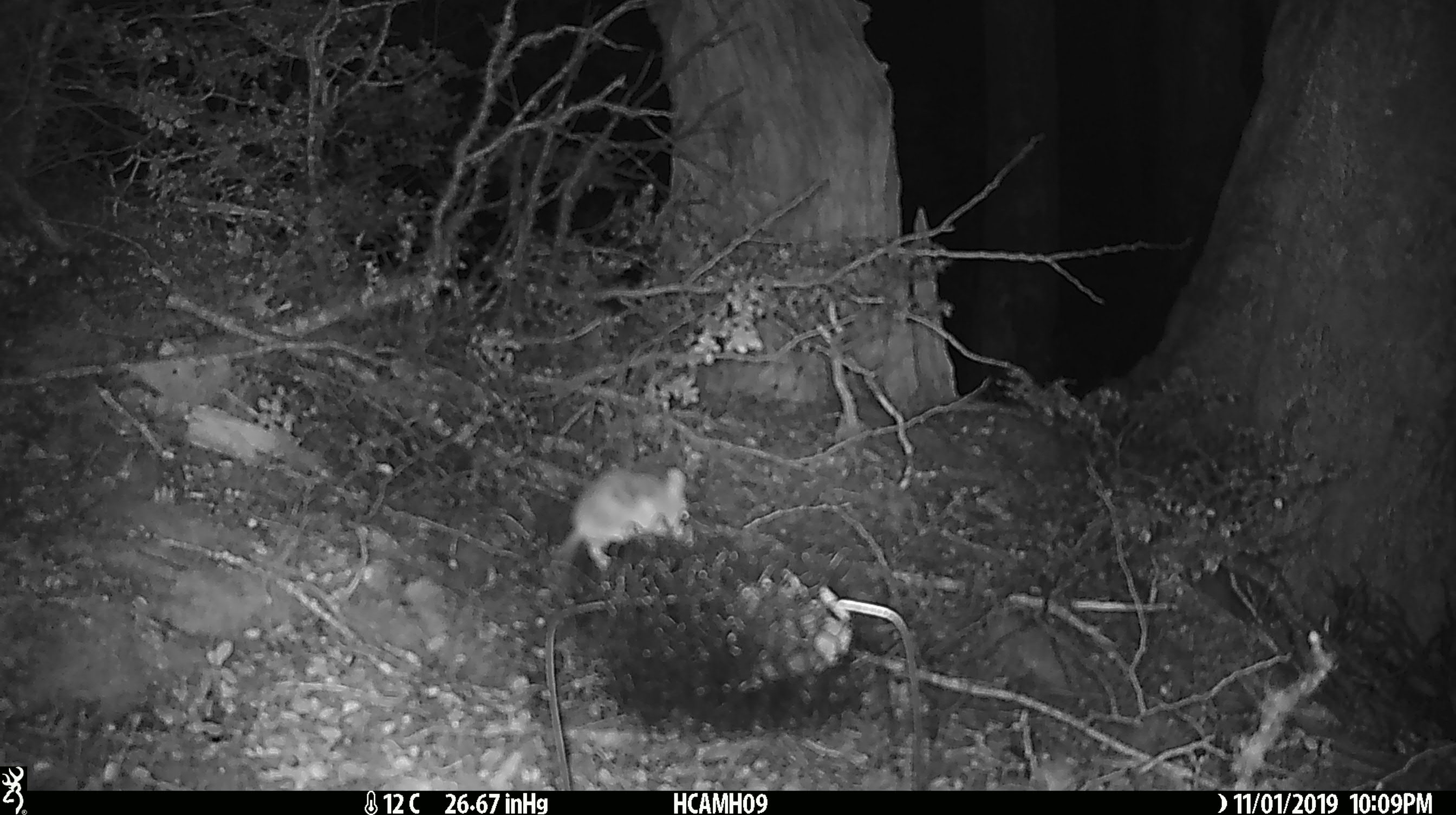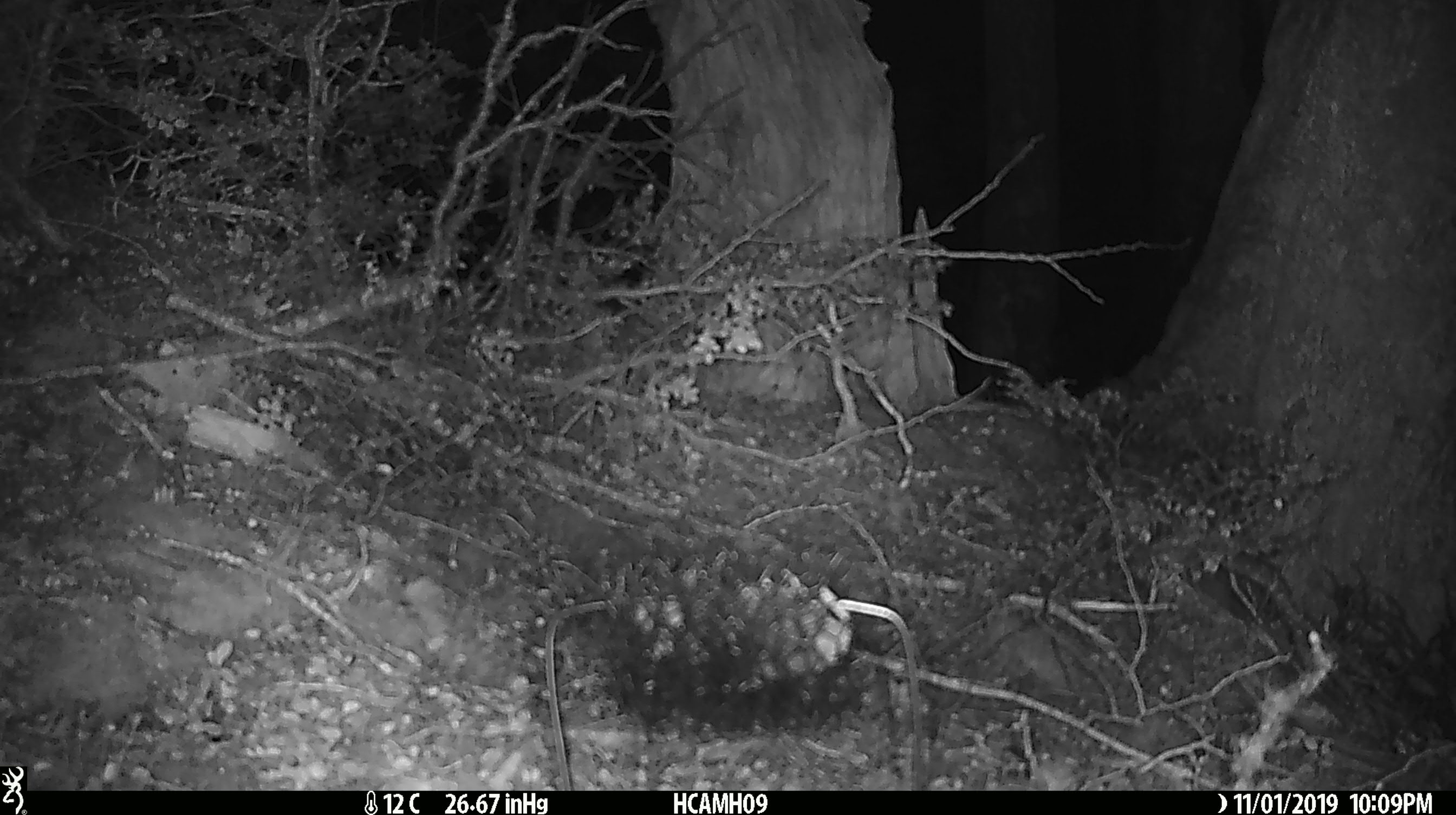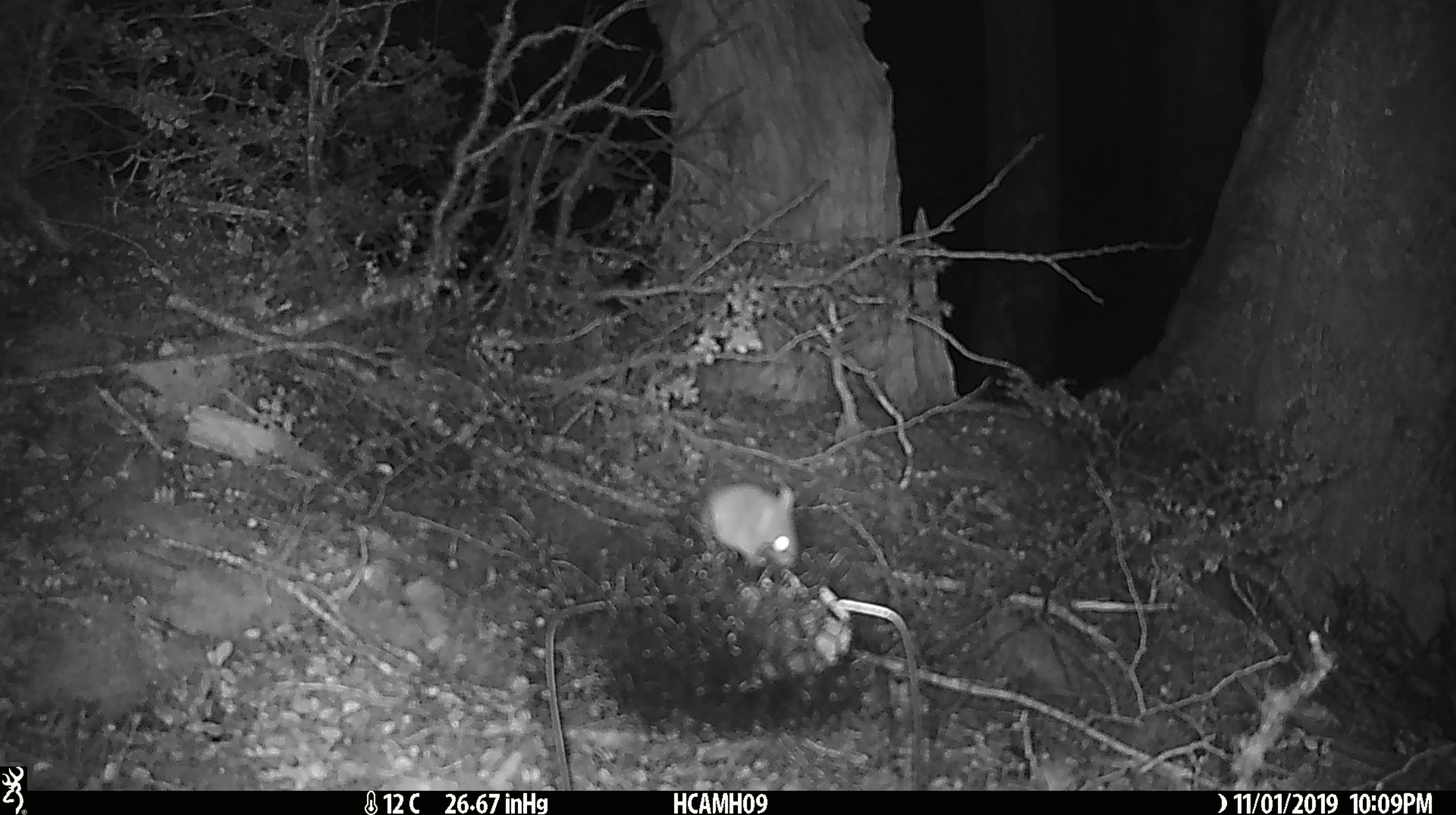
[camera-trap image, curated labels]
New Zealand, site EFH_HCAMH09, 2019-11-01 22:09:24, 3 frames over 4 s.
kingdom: Animalia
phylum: Chordata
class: Mammalia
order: Rodentia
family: Muridae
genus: Mus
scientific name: Mus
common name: mouse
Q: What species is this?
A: Mouse (Mus).